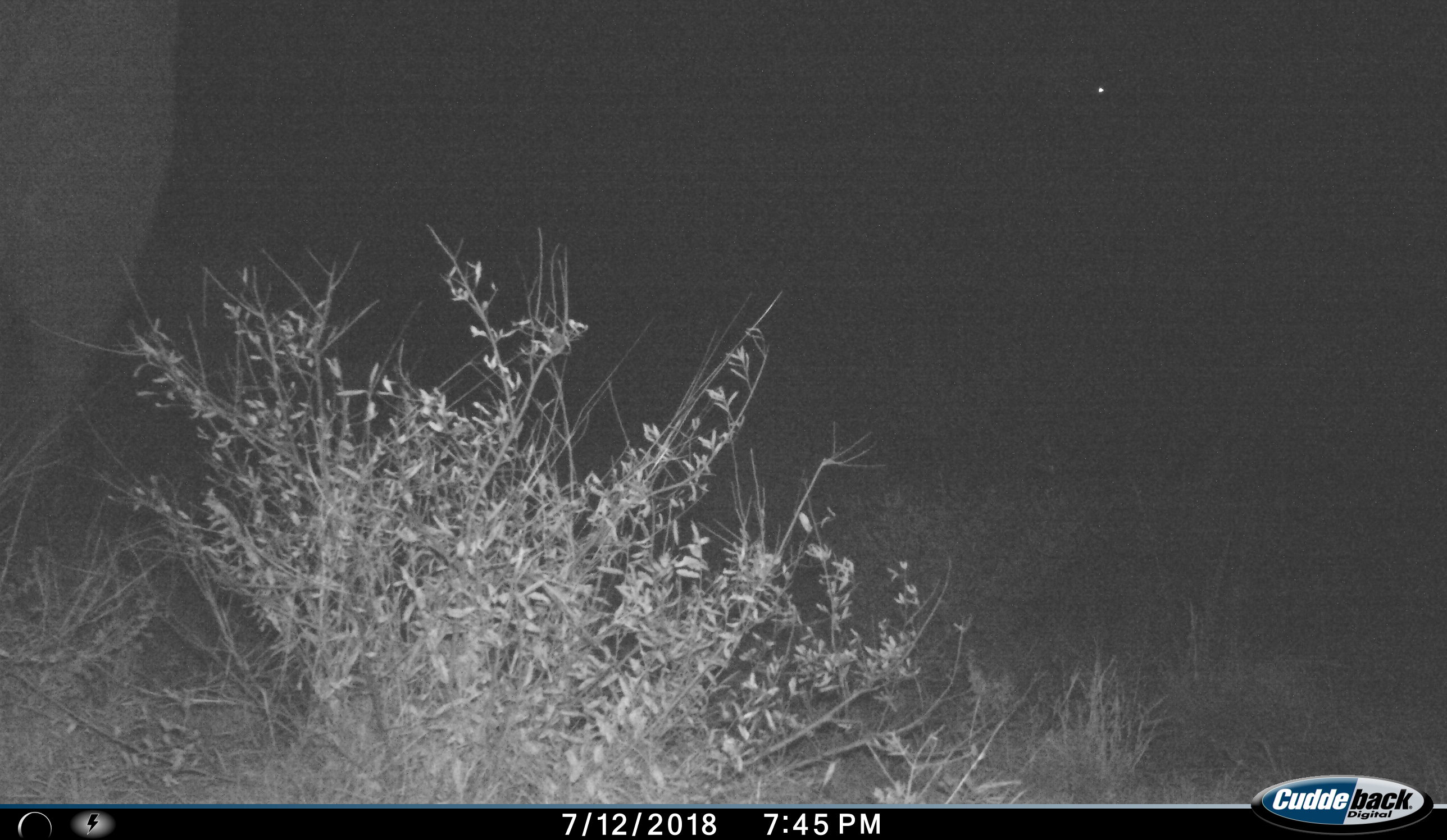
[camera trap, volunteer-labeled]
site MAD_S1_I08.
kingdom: Animalia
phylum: Chordata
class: Mammalia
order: Proboscidea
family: Elephantidae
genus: Loxodonta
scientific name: Loxodonta africana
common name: african bush elephant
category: elephant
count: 1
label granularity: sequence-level